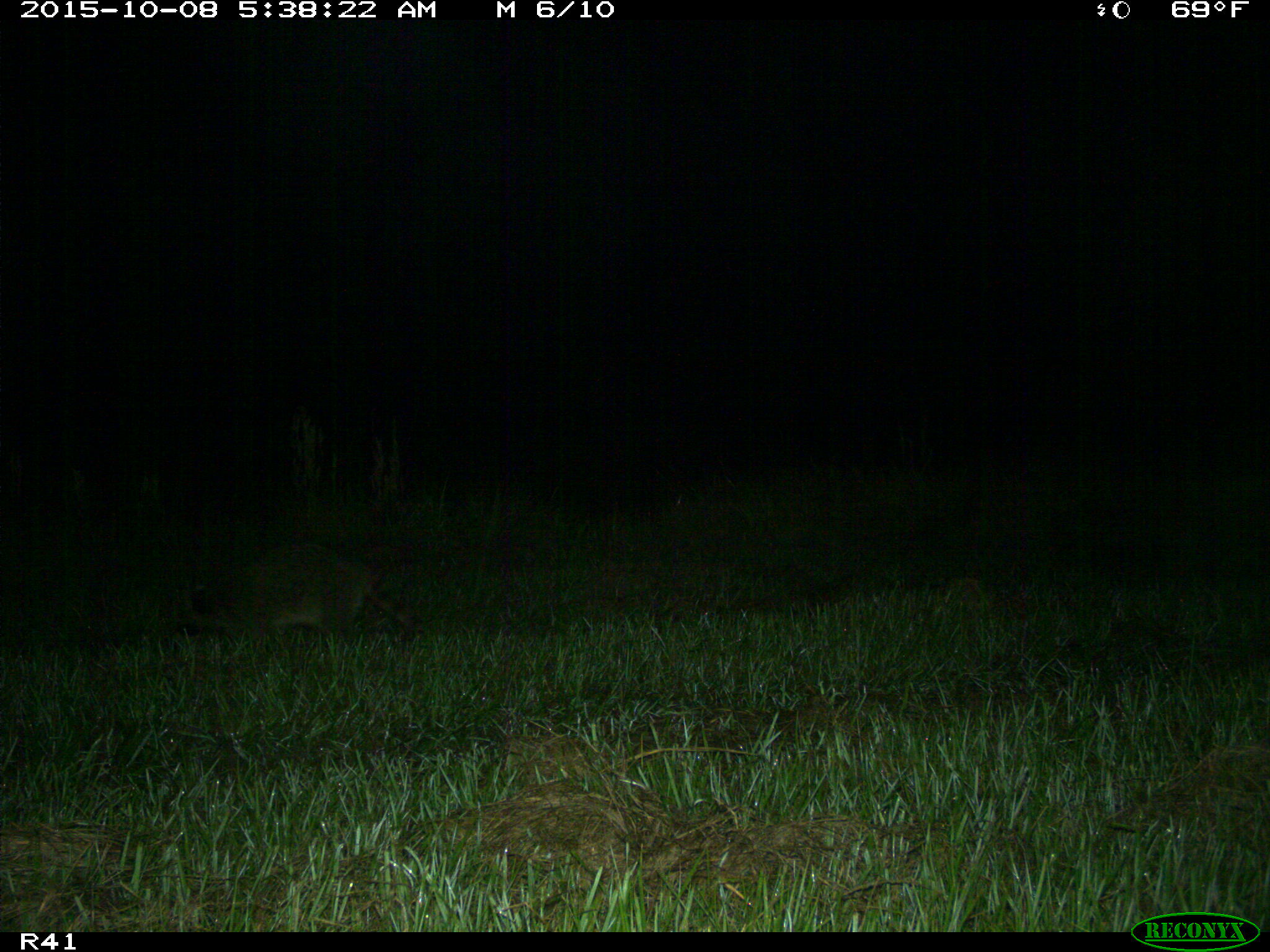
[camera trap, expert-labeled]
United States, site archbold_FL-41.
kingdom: Animalia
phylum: Chordata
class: Mammalia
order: Carnivora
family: Procyonidae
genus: Procyon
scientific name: Procyon lotor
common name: common raccoon